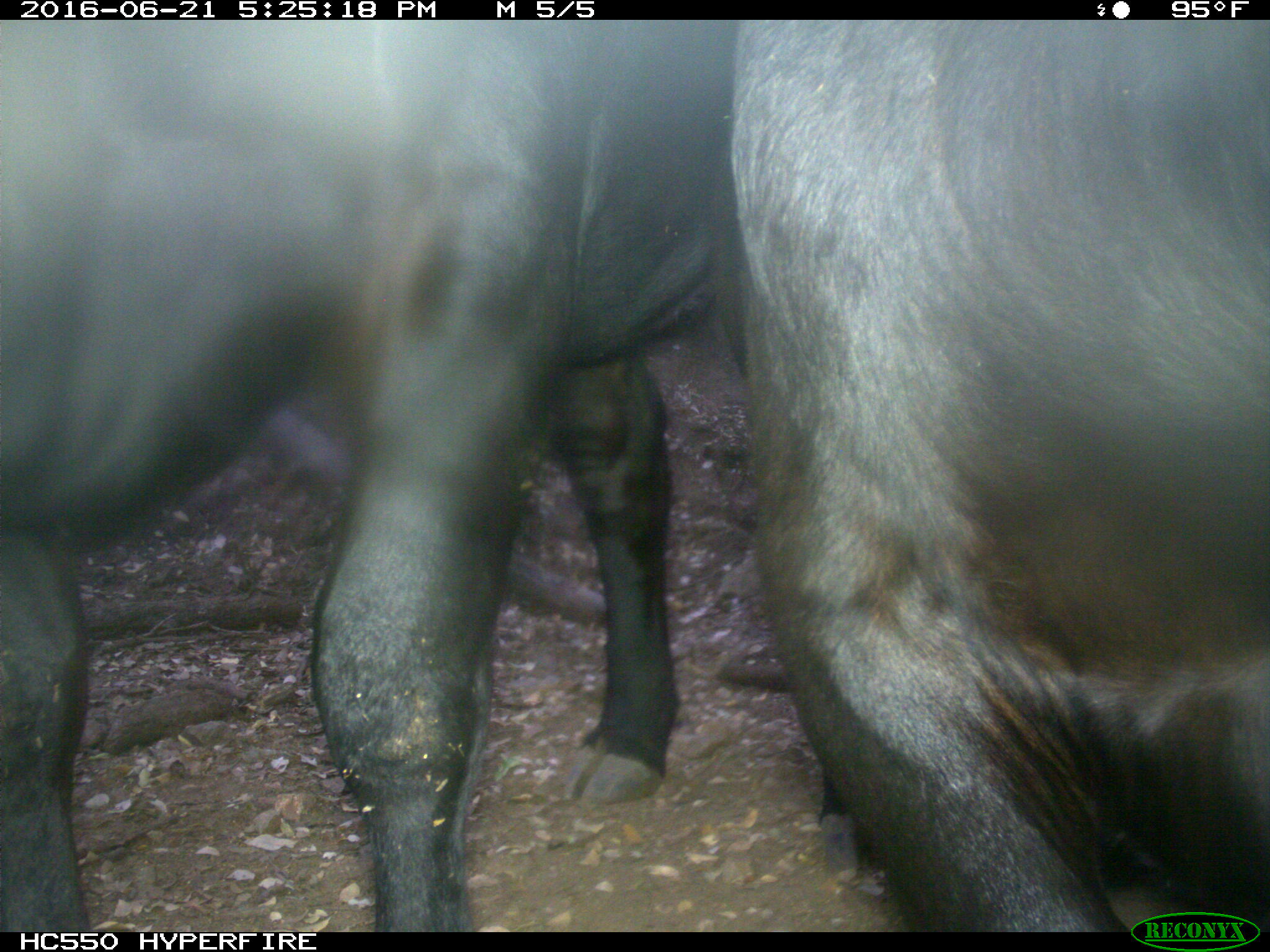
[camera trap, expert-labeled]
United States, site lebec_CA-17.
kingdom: Animalia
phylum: Chordata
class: Mammalia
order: Artiodactyla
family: Bovidae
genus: Bos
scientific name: Bos taurus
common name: domestic cow